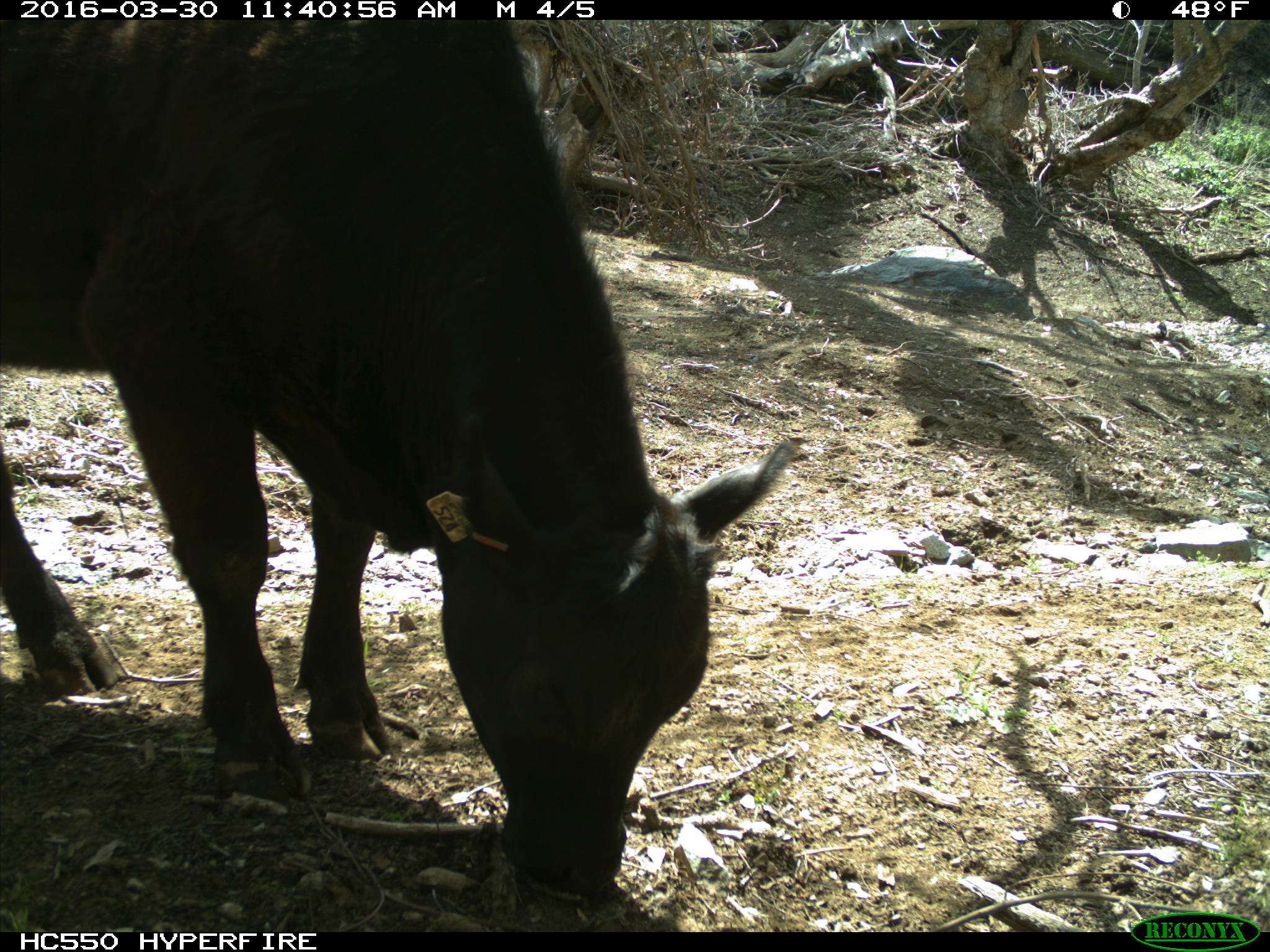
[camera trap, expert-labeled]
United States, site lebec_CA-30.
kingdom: Animalia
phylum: Chordata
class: Mammalia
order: Artiodactyla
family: Bovidae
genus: Bos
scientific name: Bos taurus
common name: domestic cow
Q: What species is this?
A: Bos taurus (domestic cow).